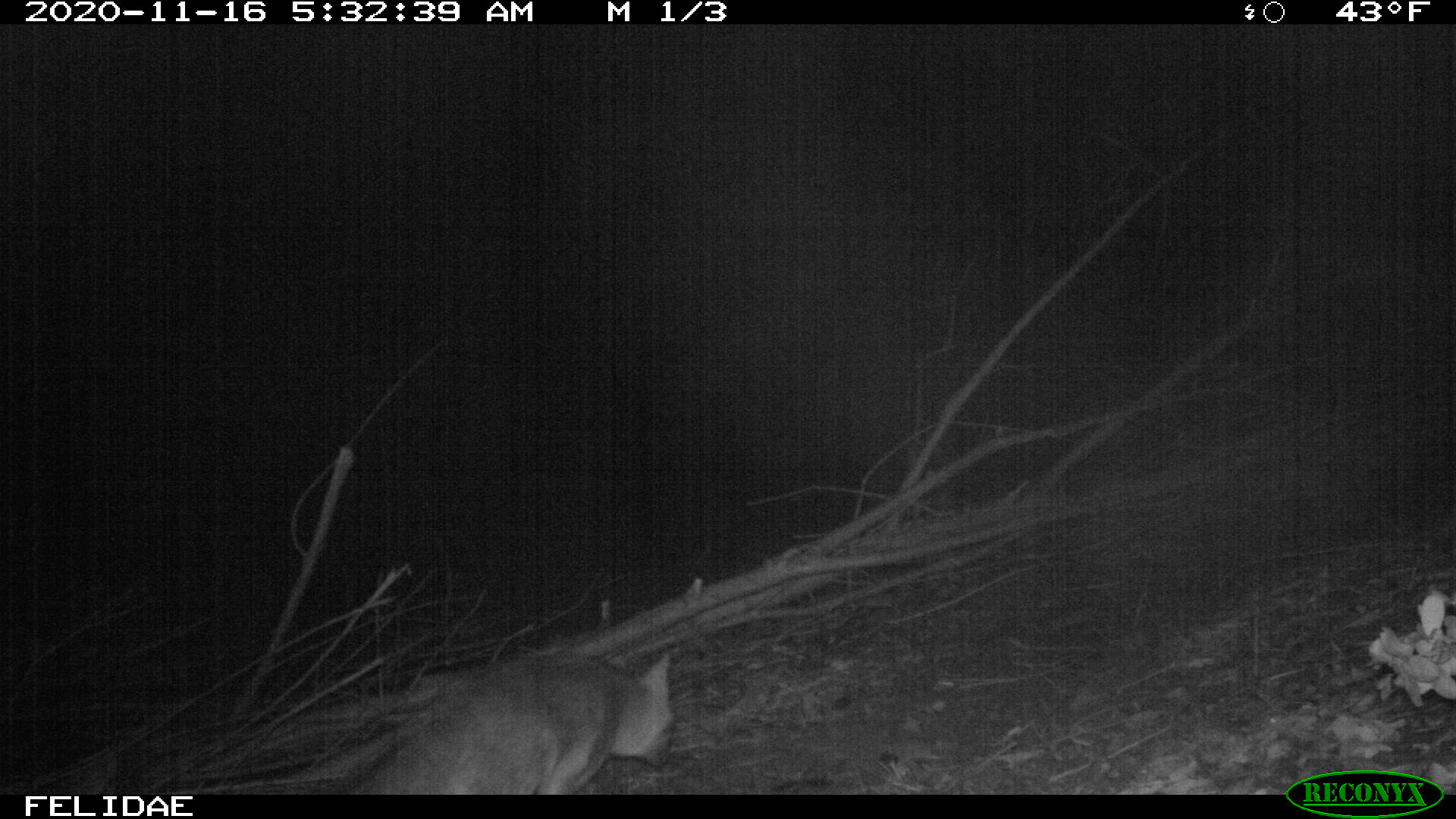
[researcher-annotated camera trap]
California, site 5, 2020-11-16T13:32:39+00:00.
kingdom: Animalia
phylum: Chordata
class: Mammalia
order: Carnivora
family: Canidae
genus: Urocyon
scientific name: Urocyon cinereoargenteus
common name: gray fox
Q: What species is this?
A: Gray fox (Urocyon cinereoargenteus).